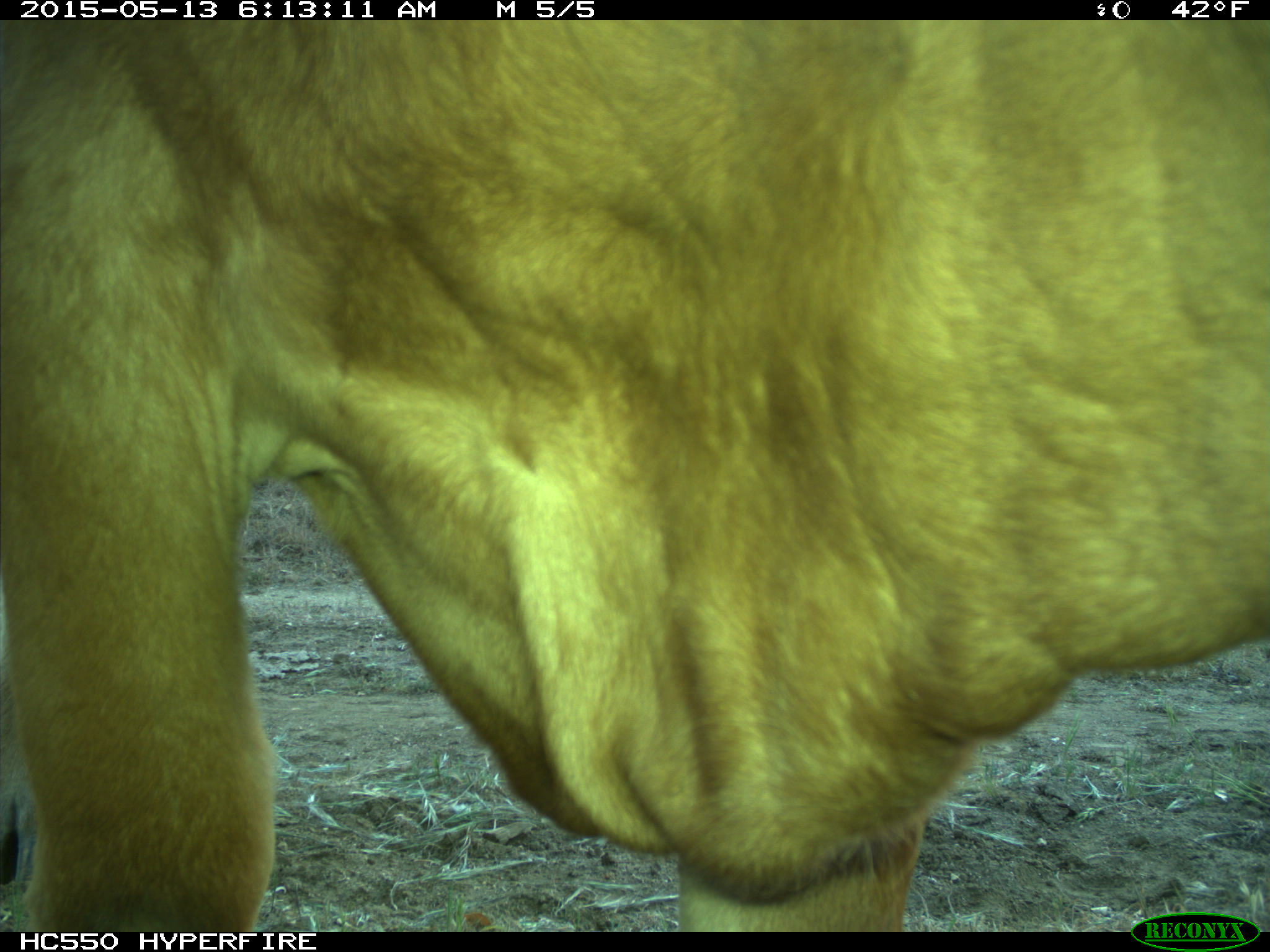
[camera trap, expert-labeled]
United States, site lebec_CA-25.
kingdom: Animalia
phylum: Chordata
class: Mammalia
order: Artiodactyla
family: Bovidae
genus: Bos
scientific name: Bos taurus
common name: domestic cow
Bos taurus (domestic cow).